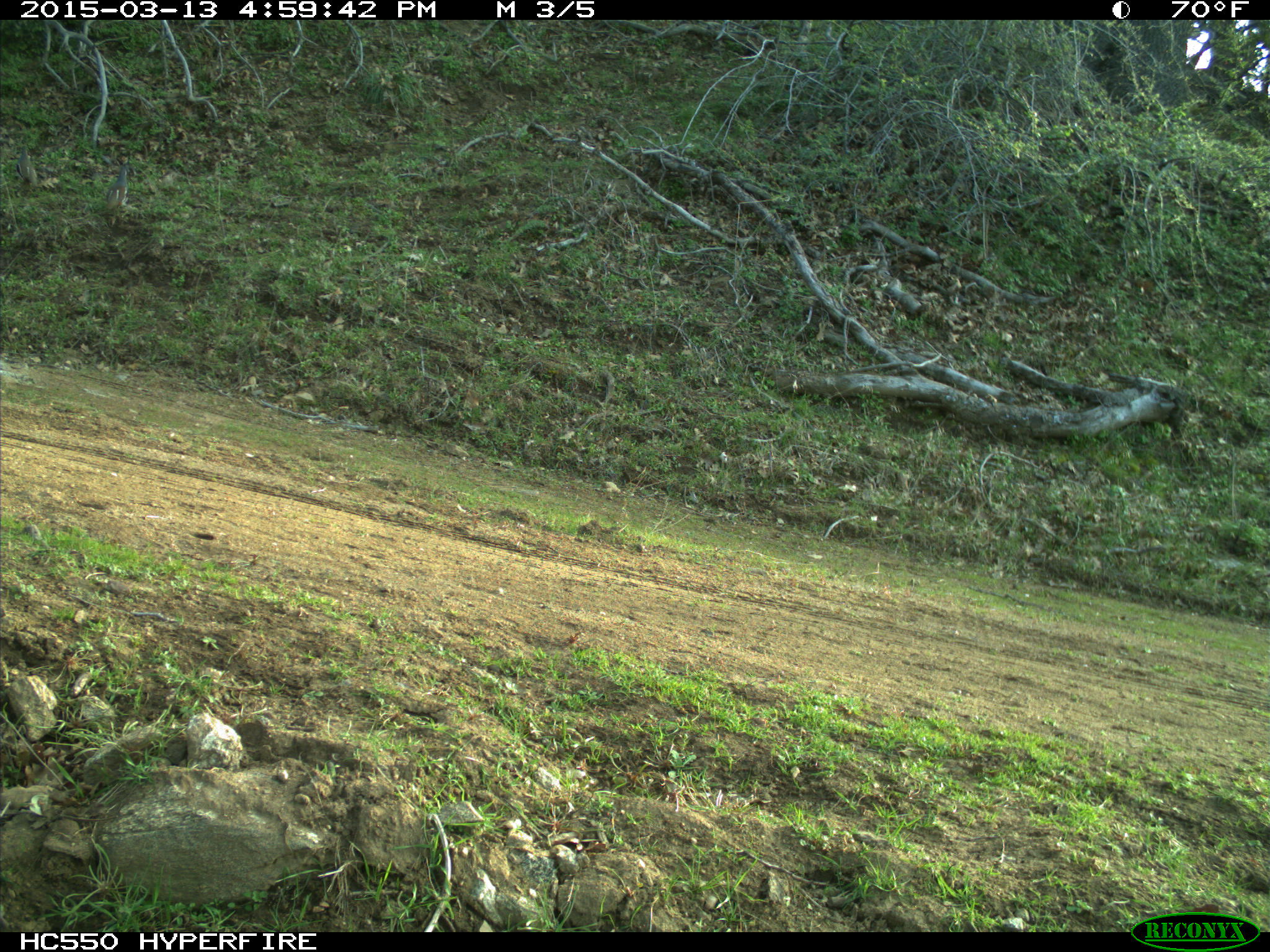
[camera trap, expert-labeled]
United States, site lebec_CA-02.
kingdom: Animalia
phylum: Chordata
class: Aves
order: Galliformes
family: Odontophoridae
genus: Callipepla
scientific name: Callipepla californica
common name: california quail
Callipepla californica (california quail).